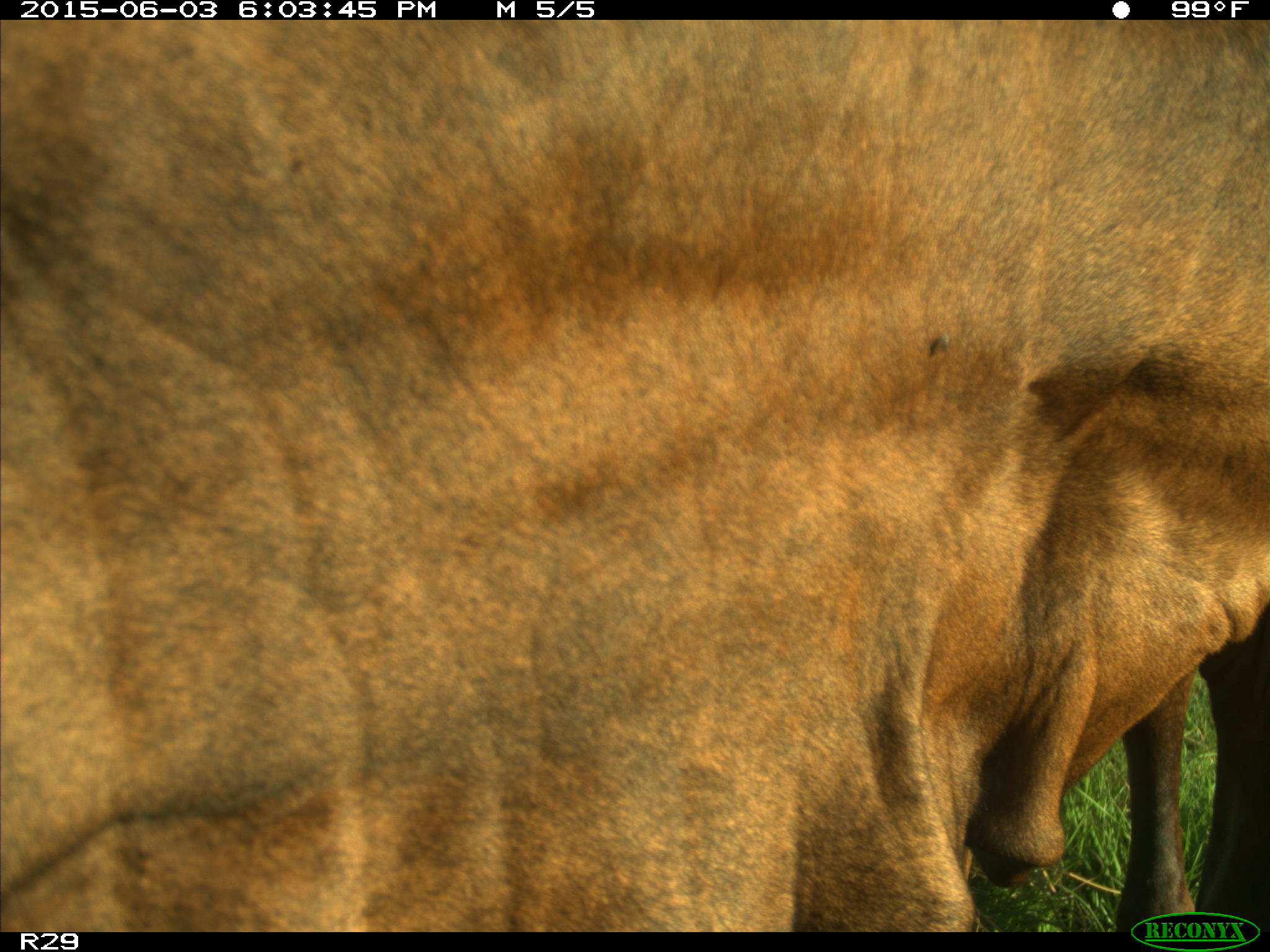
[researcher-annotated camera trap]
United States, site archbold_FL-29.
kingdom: Animalia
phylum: Chordata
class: Mammalia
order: Artiodactyla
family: Bovidae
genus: Bos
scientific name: Bos taurus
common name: domestic cow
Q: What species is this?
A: Bos taurus (domestic cow).